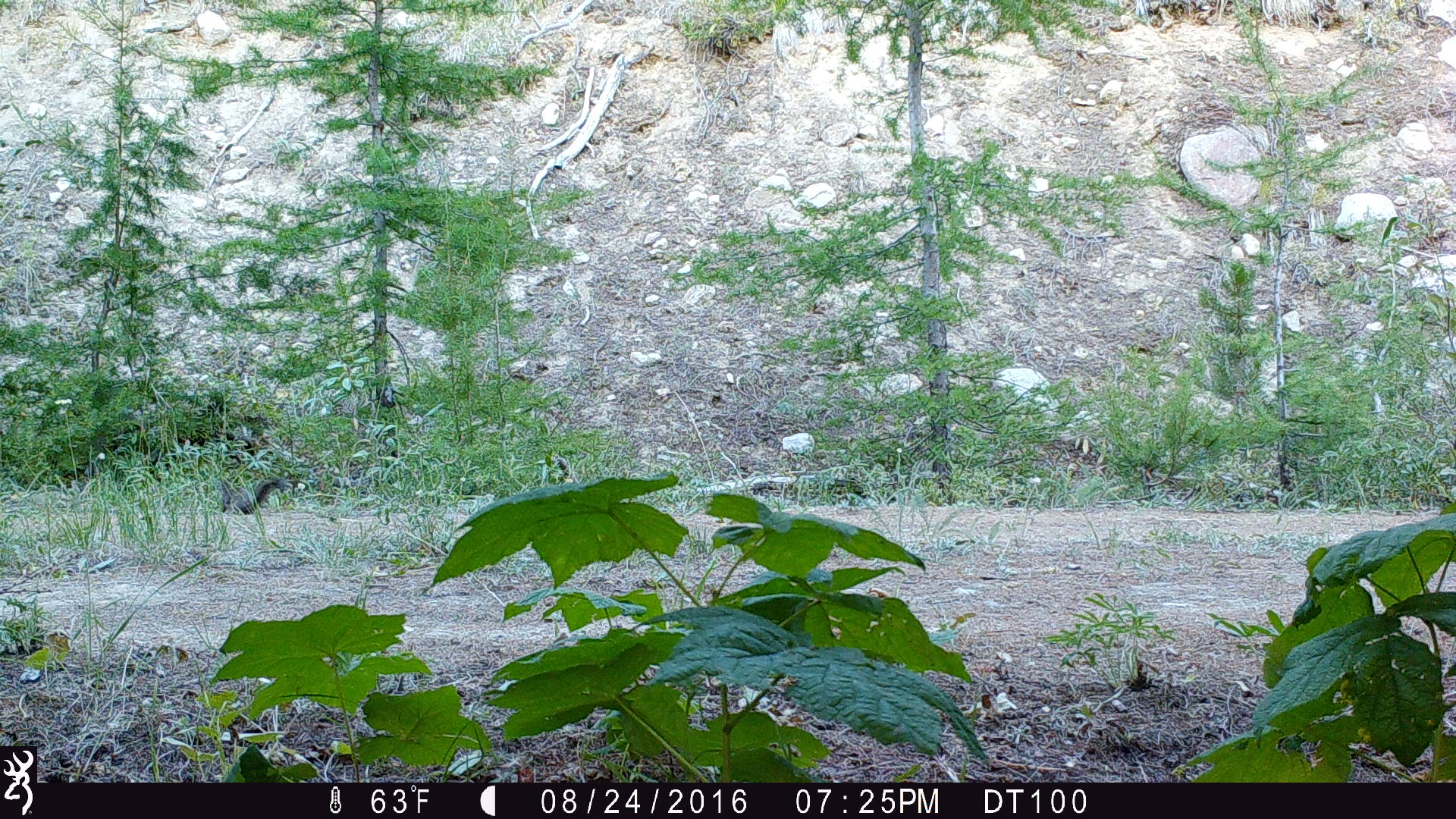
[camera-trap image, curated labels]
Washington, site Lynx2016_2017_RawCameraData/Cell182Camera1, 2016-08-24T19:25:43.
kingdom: Animalia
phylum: Chordata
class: Mammalia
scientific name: Mammalia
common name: small mammal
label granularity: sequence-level